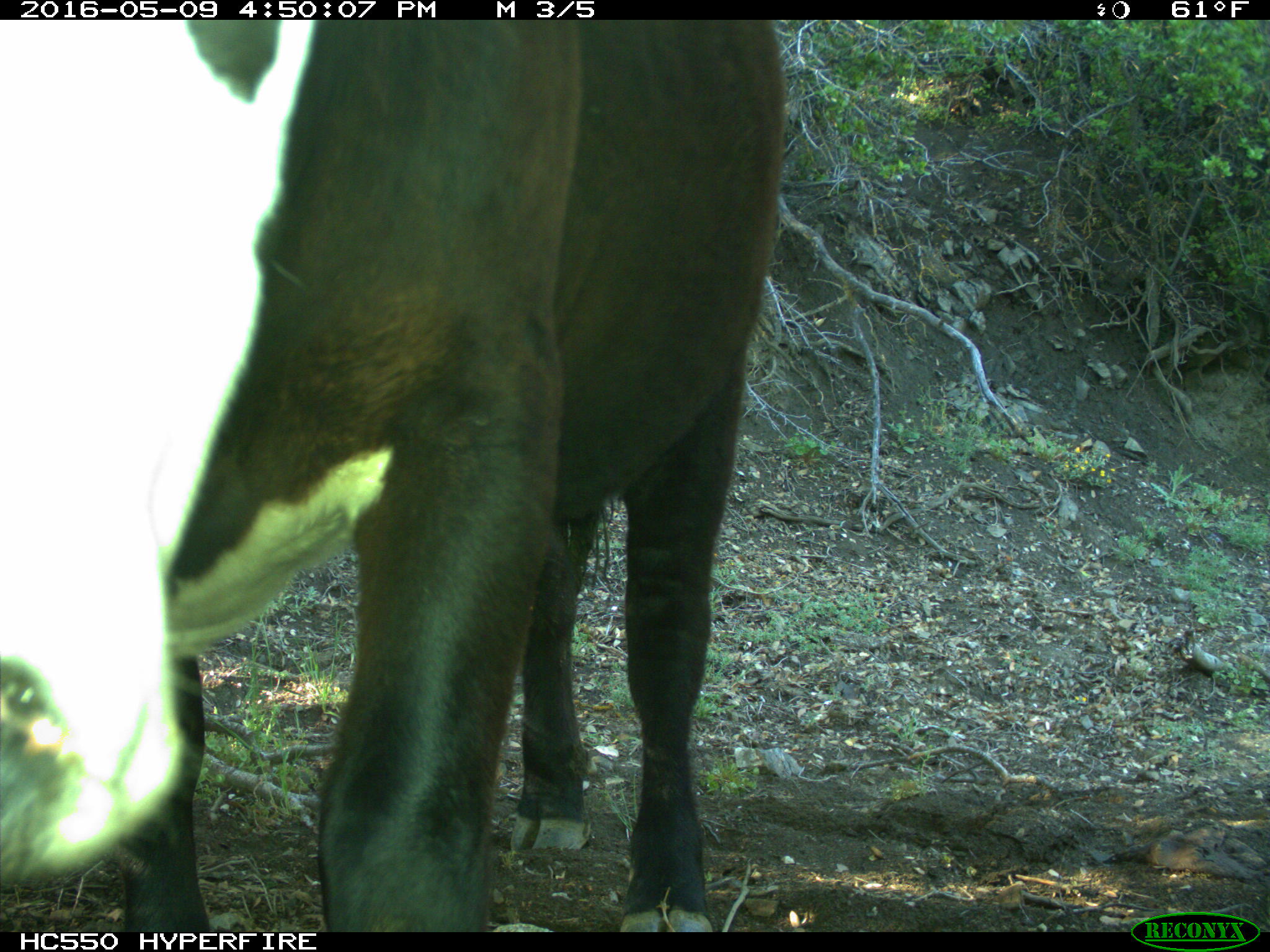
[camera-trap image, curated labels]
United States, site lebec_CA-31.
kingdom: Animalia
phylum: Chordata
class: Mammalia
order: Artiodactyla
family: Bovidae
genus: Bos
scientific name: Bos taurus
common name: domestic cow